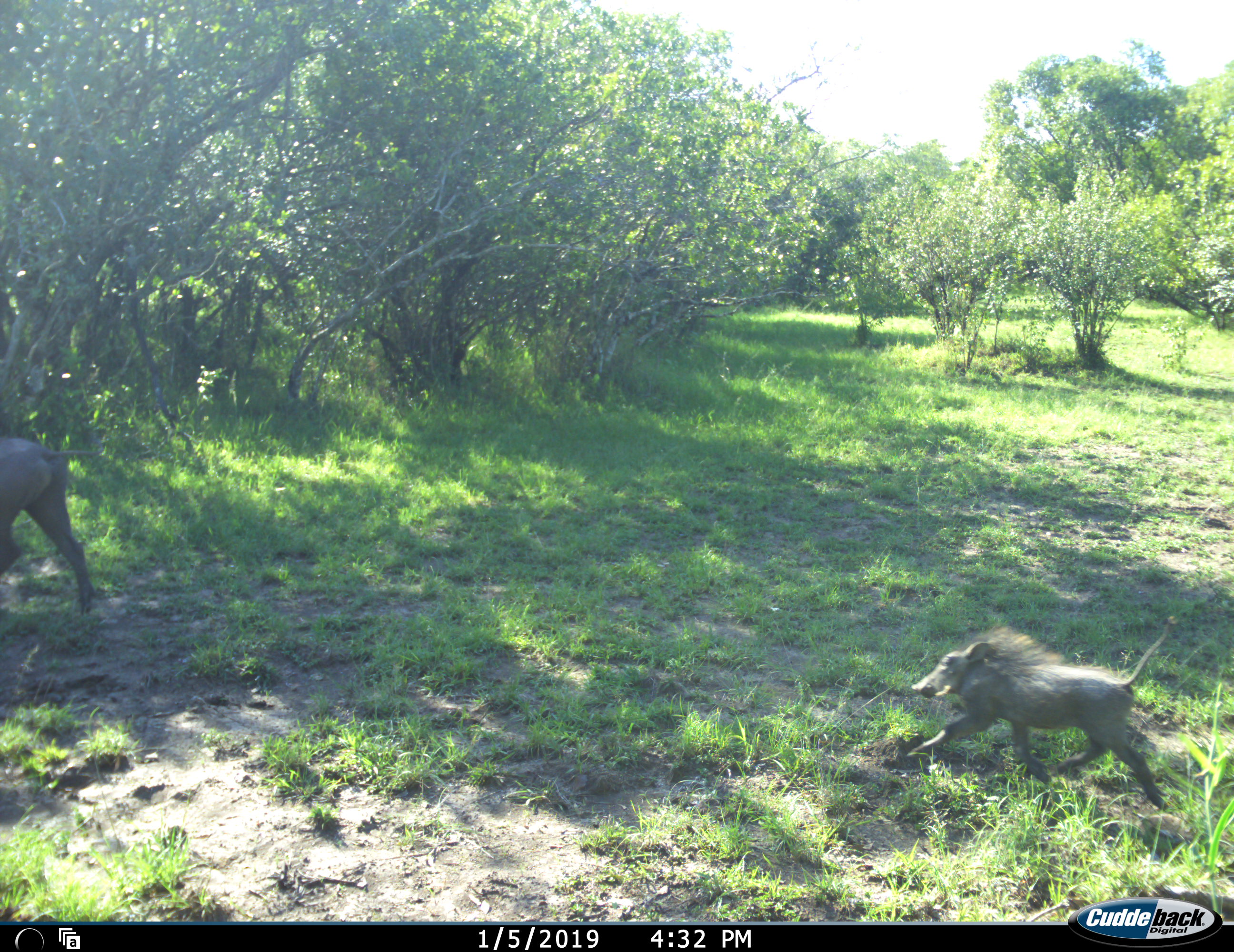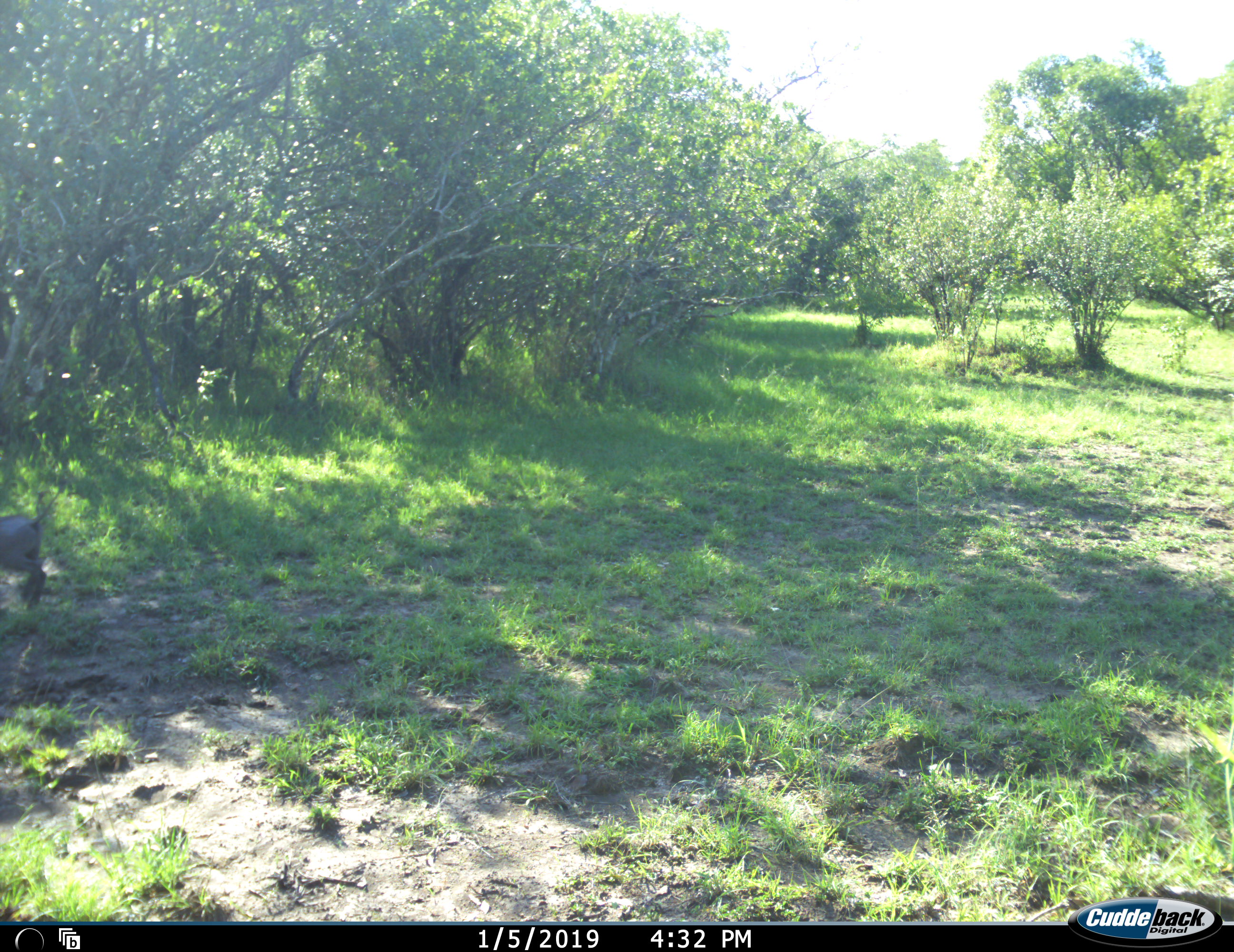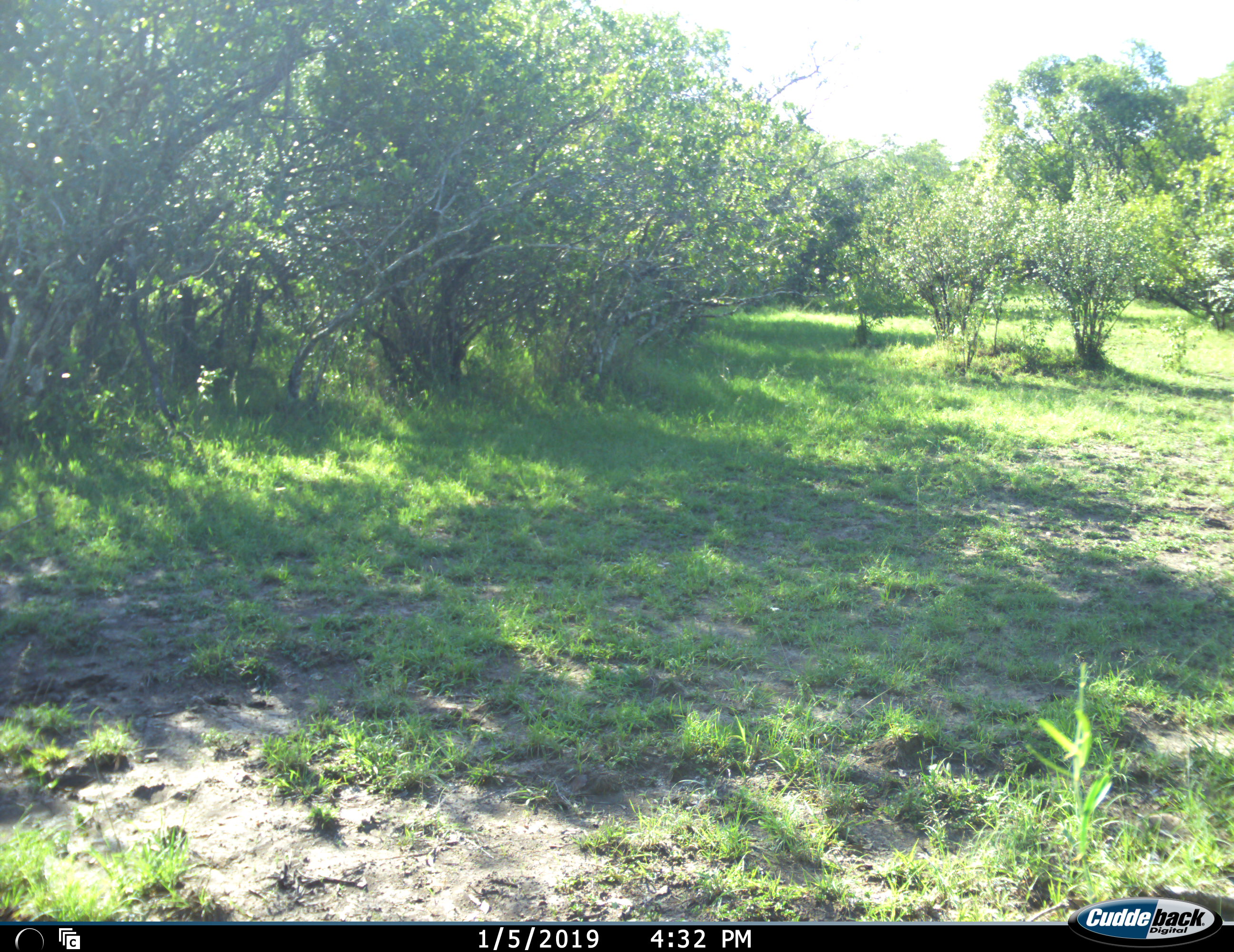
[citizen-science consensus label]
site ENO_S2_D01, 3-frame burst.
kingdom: Animalia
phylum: Chordata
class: Mammalia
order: Artiodactyla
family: Suidae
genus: Phacochoerus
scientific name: Phacochoerus africanus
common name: warthog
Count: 2.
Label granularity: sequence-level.